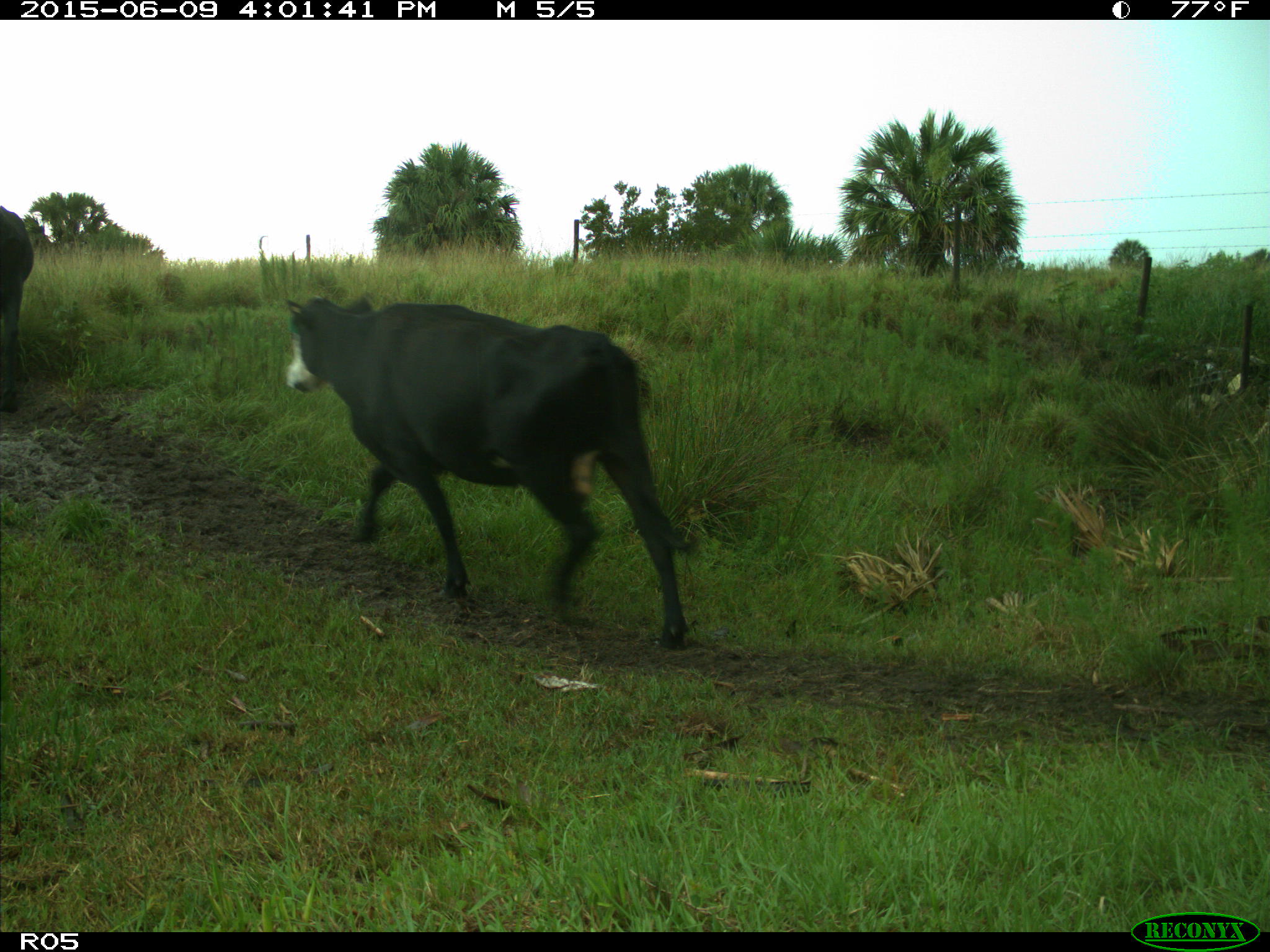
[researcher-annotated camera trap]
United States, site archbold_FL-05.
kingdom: Animalia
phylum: Chordata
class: Mammalia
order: Artiodactyla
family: Bovidae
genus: Bos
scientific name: Bos taurus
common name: domestic cow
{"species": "Bos taurus (domestic cow)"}